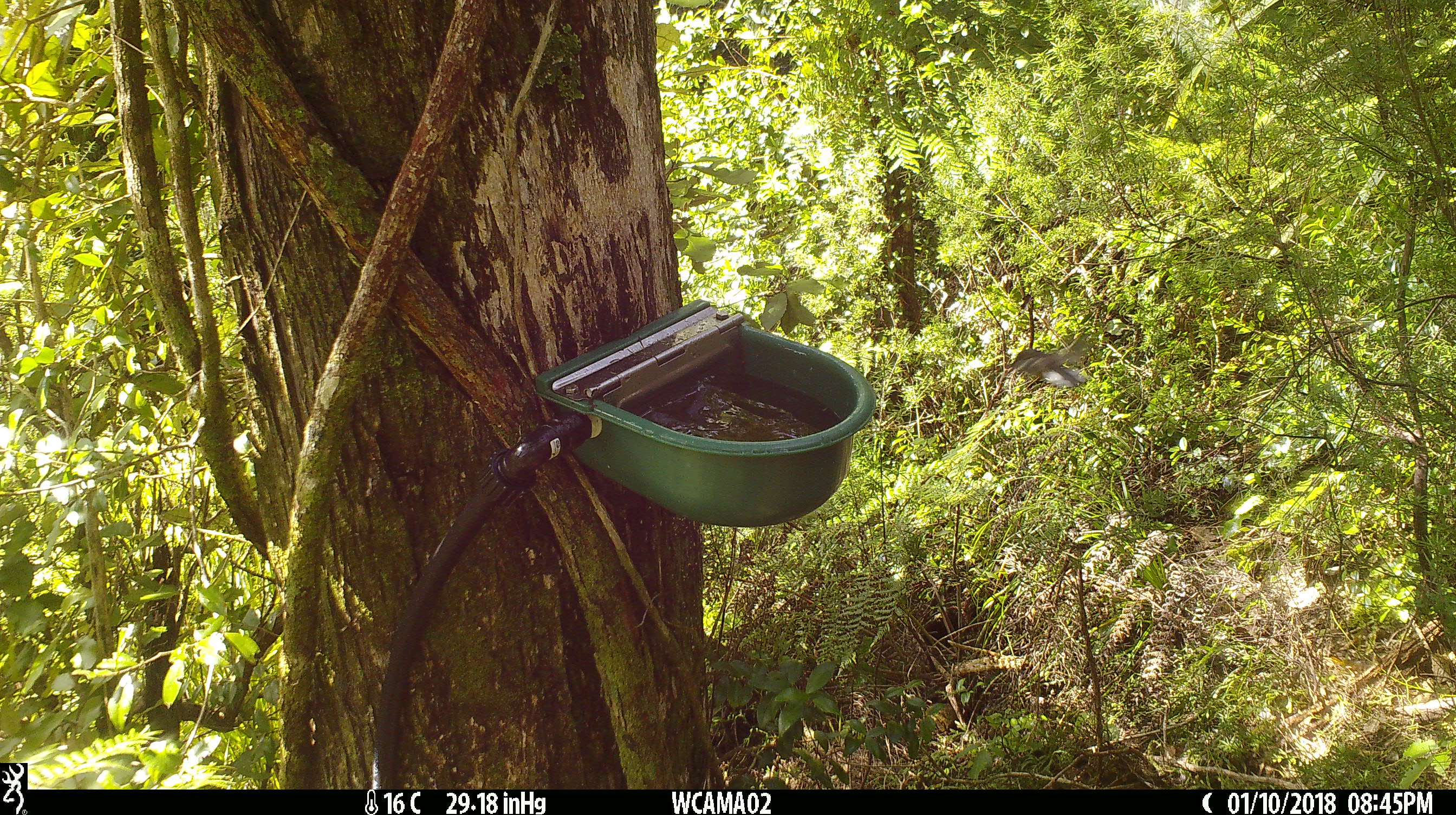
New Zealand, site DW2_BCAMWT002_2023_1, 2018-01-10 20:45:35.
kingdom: Animalia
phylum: Chordata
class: Aves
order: Passeriformes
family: Petroicidae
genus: Petroica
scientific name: Petroica macrocephala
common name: tomtit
Tomtit (Petroica macrocephala).